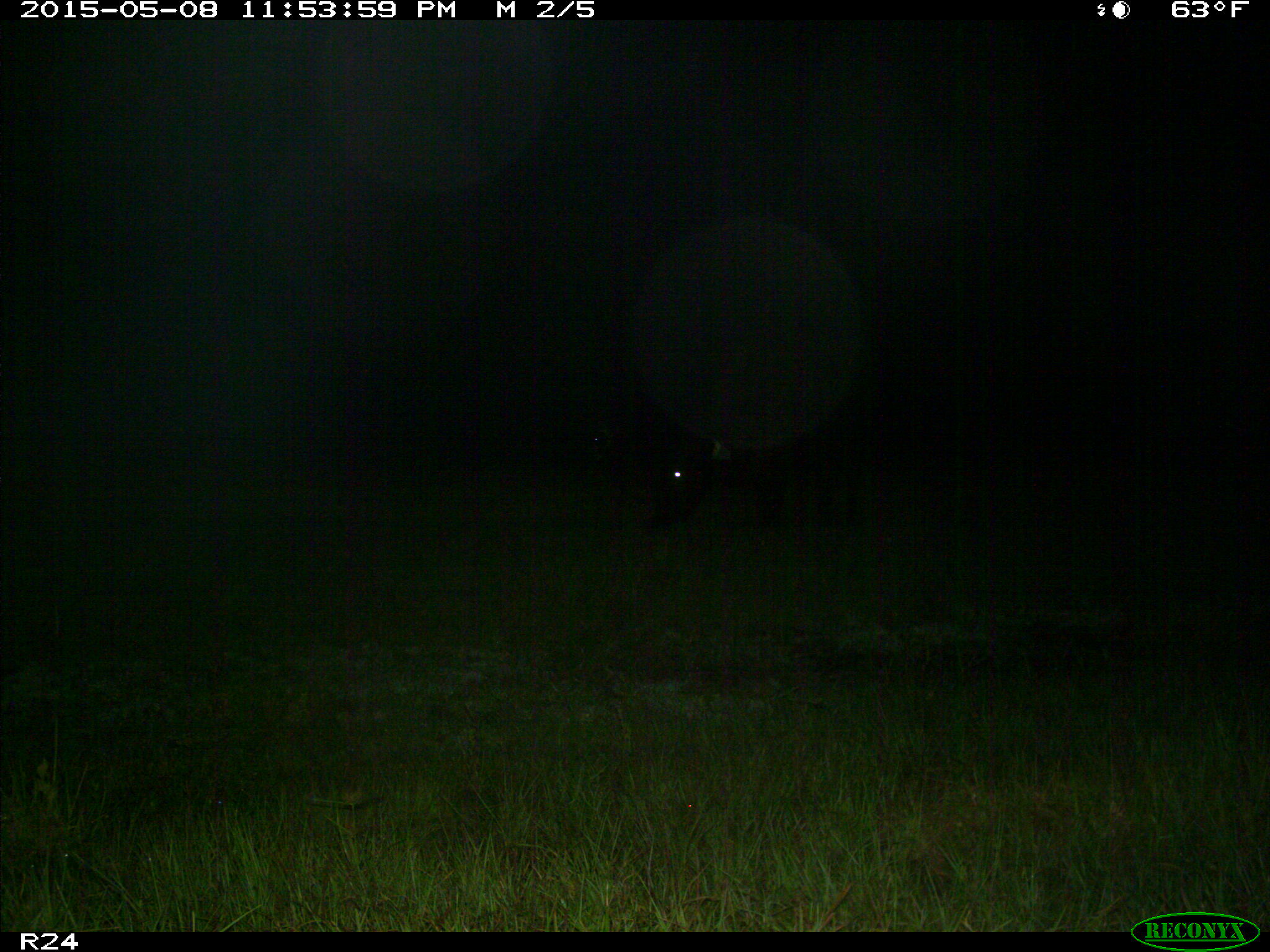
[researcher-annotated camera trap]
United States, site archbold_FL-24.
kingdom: Animalia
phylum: Chordata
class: Mammalia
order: Artiodactyla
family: Bovidae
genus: Bos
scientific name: Bos taurus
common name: domestic cow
Bos taurus (domestic cow).